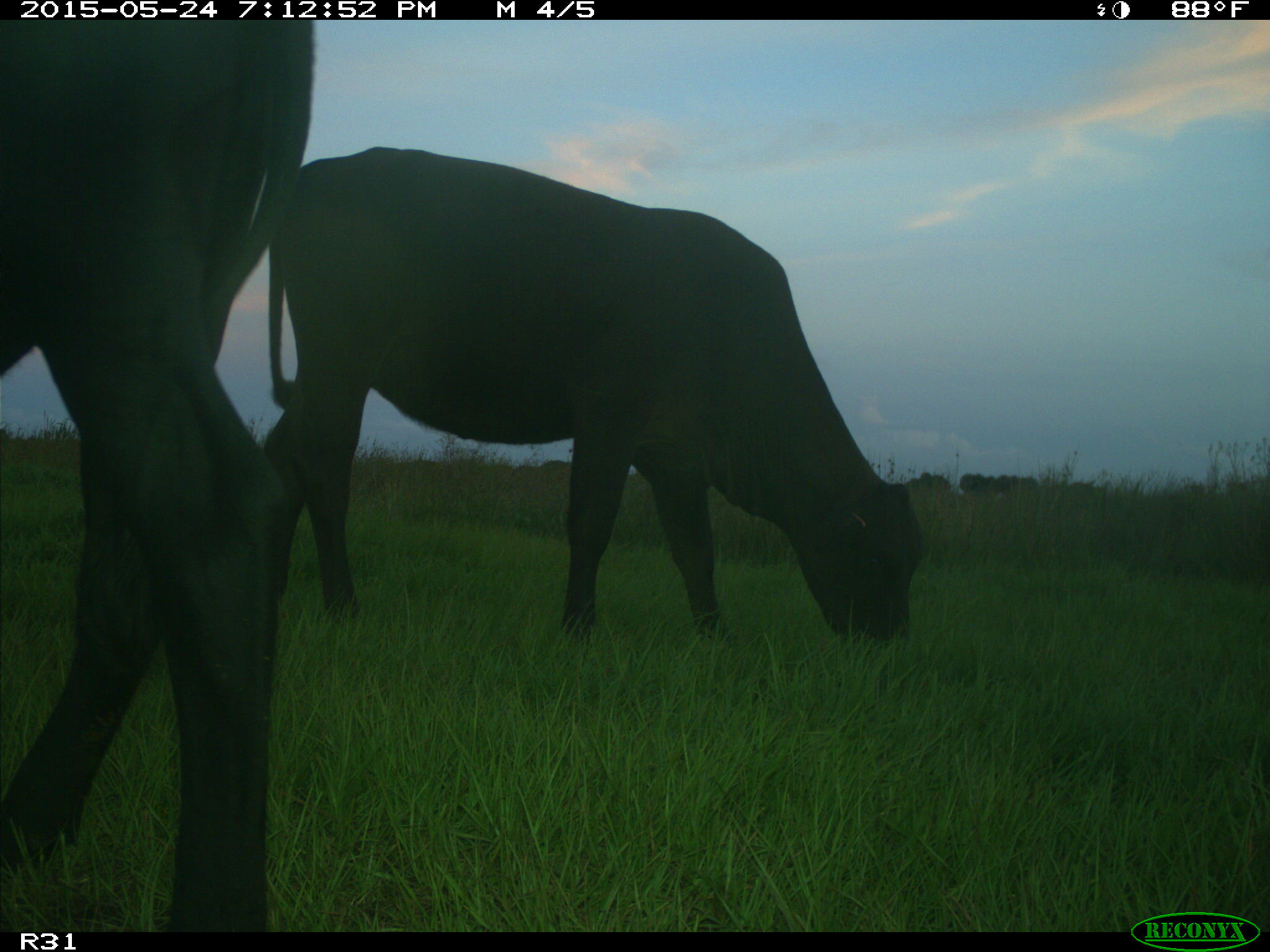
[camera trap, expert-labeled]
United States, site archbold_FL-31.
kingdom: Animalia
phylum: Chordata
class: Mammalia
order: Artiodactyla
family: Bovidae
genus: Bos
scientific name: Bos taurus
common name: domestic cow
Bos taurus (domestic cow).